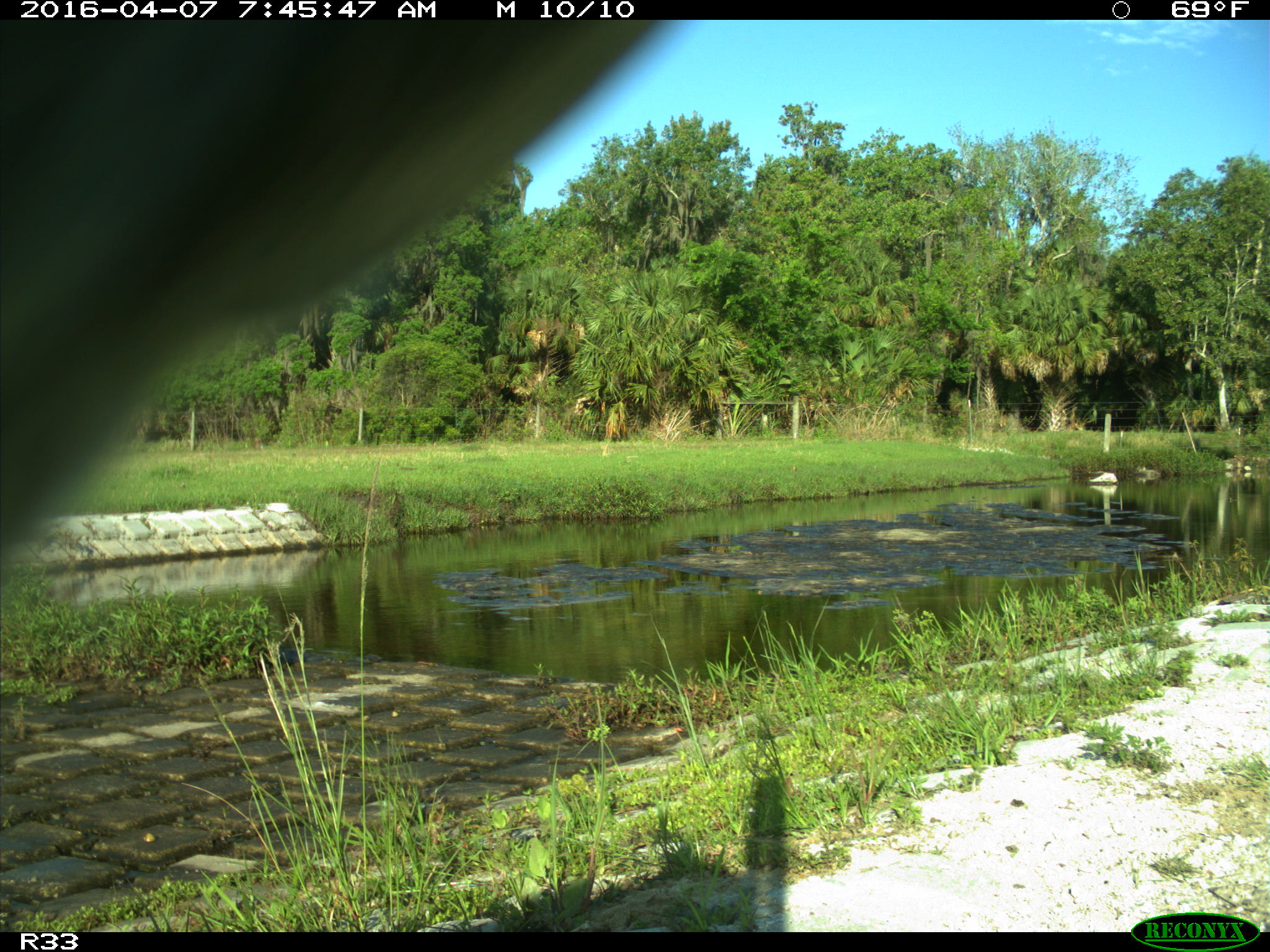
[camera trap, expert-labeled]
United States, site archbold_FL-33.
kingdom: Animalia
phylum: Chordata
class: Mammalia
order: Artiodactyla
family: Bovidae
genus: Bos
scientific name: Bos taurus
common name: domestic cow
Bos taurus (domestic cow).